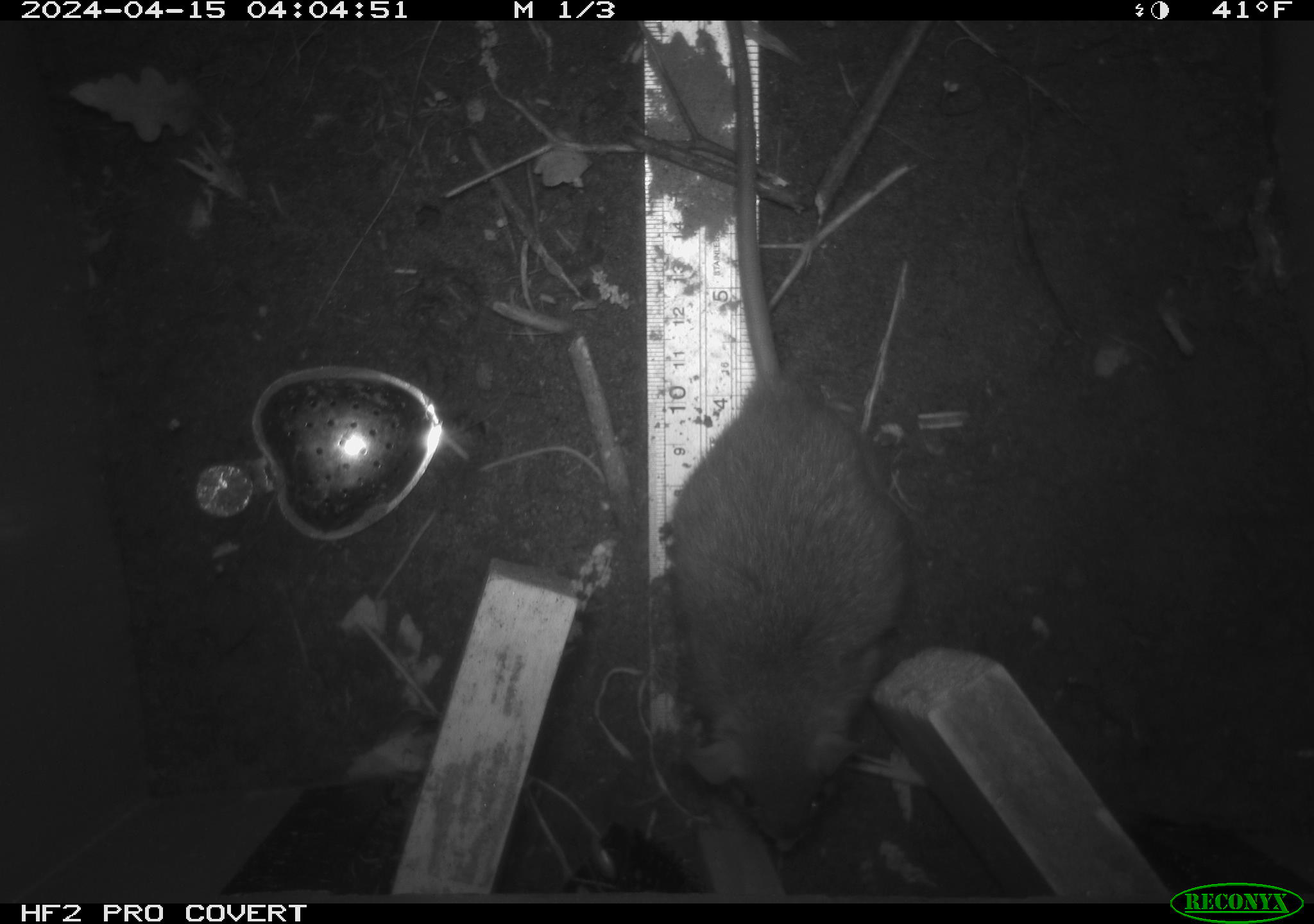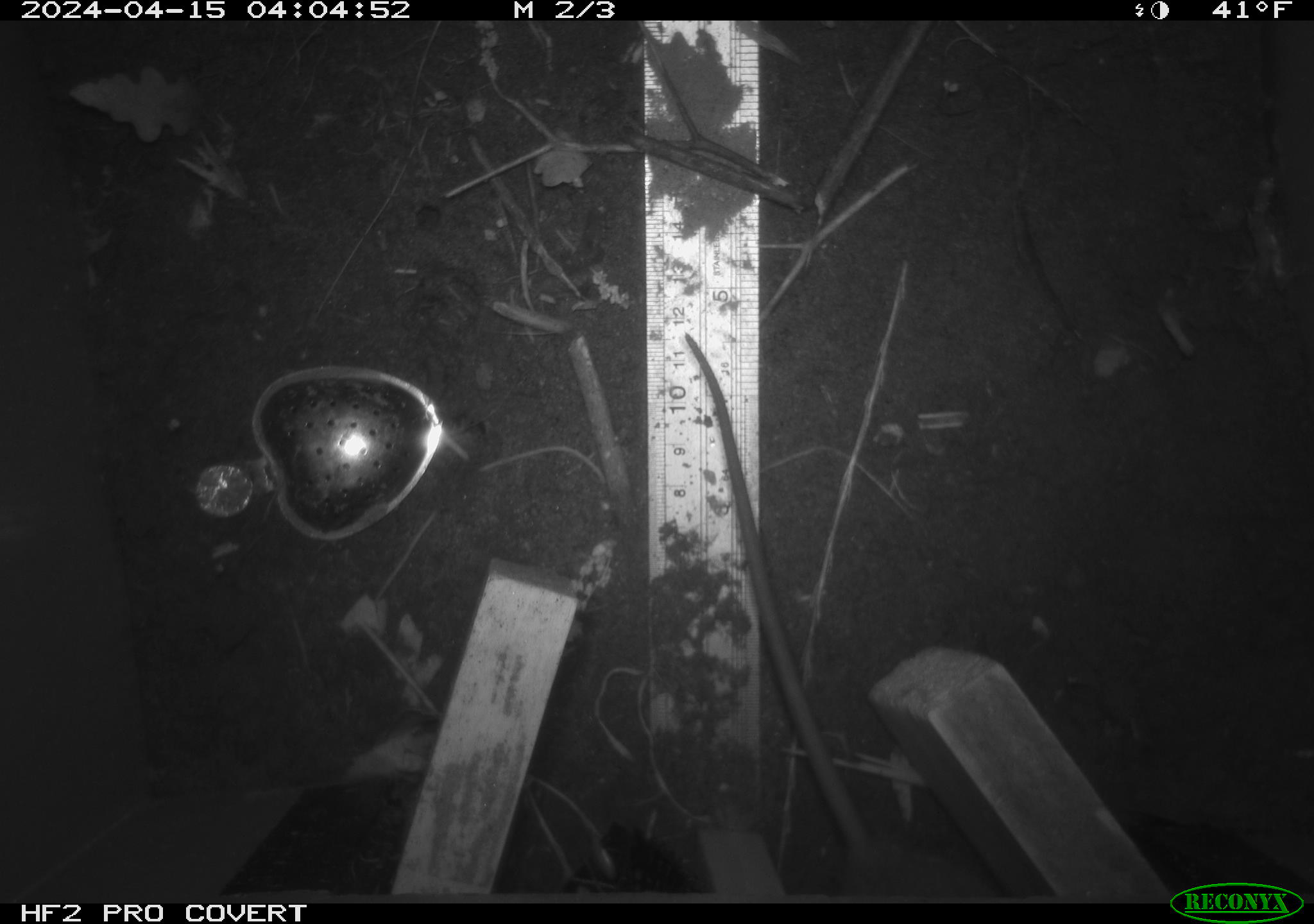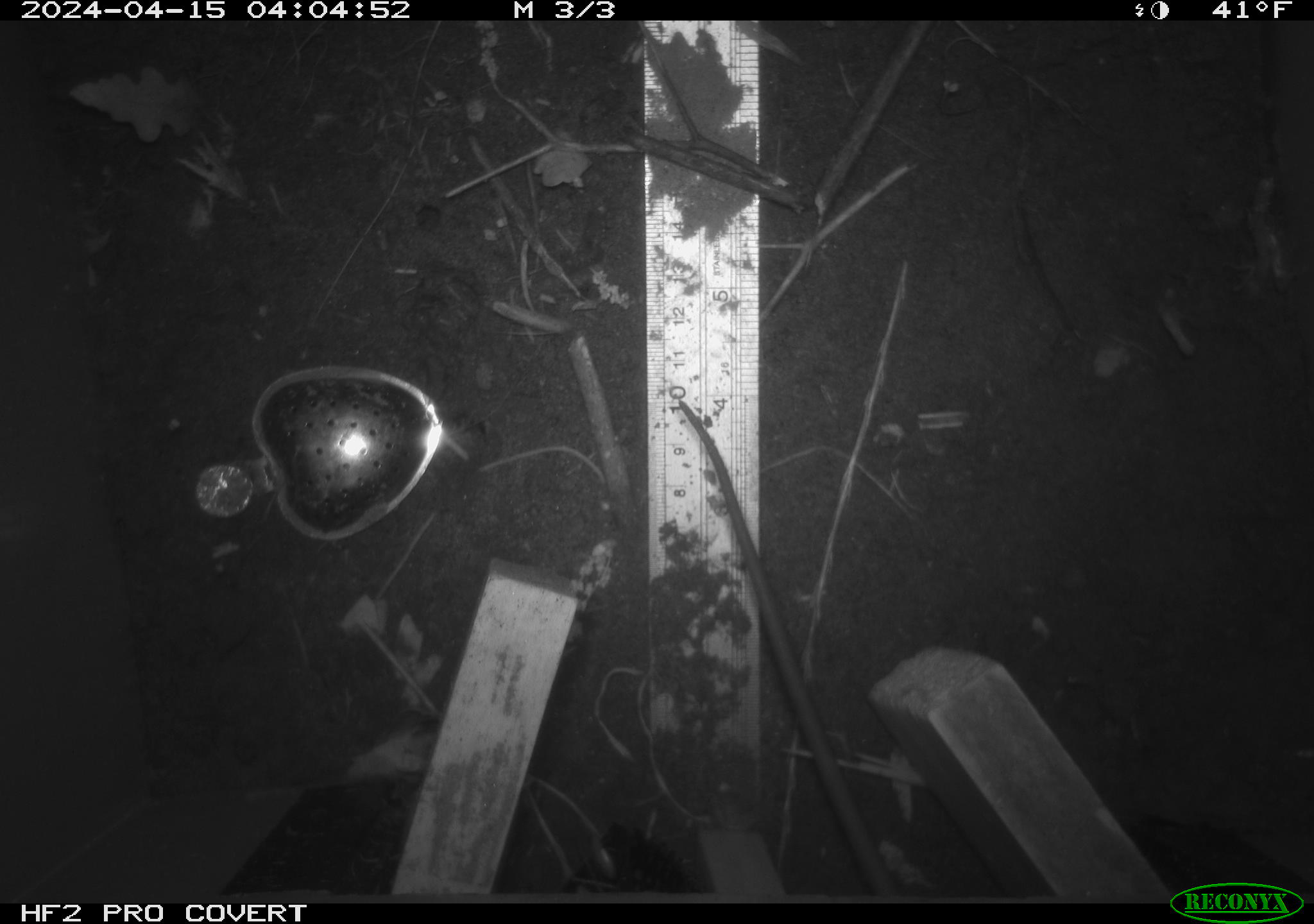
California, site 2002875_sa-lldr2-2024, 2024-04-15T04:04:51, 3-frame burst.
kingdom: Animalia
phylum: Chordata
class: Mammalia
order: Rodentia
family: Muridae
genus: Rattus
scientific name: Rattus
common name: rat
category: rattus species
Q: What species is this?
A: Rattus species (rat) (Rattus).